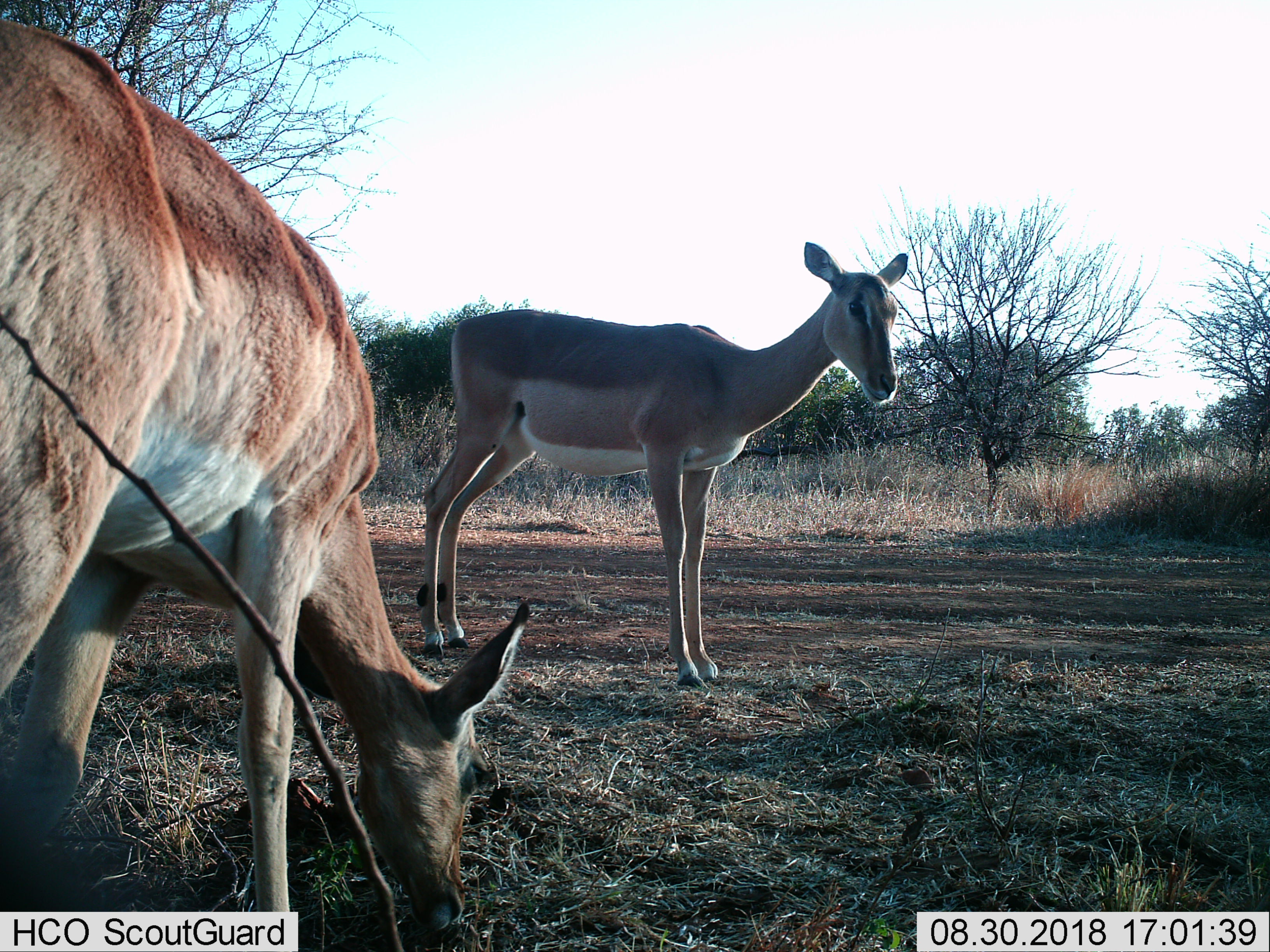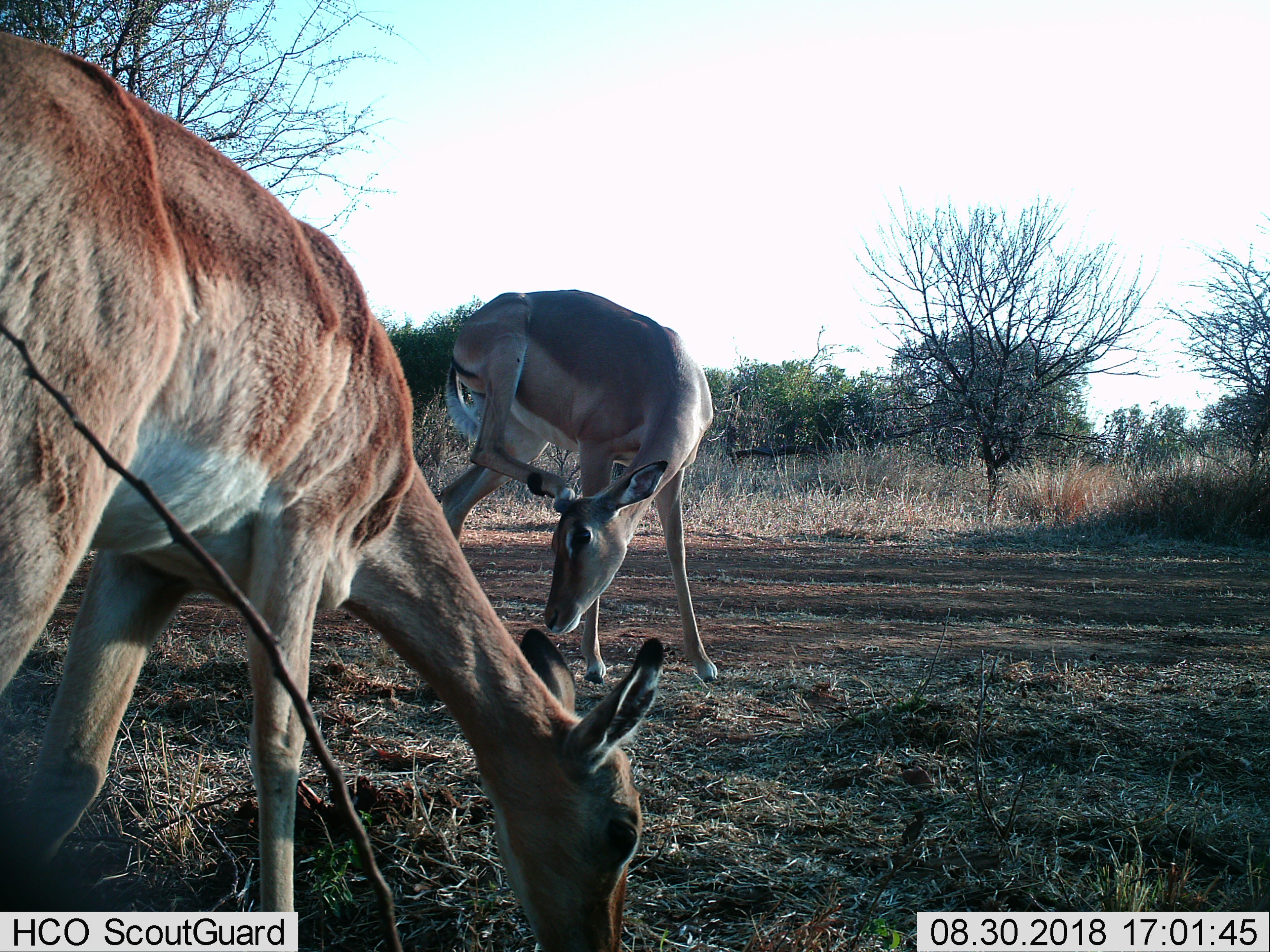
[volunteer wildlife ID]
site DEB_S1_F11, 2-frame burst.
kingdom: Animalia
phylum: Chordata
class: Mammalia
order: Artiodactyla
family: Bovidae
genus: Aepyceros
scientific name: Aepyceros melampus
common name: impala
Impala (Aepyceros melampus), count 2. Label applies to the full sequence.